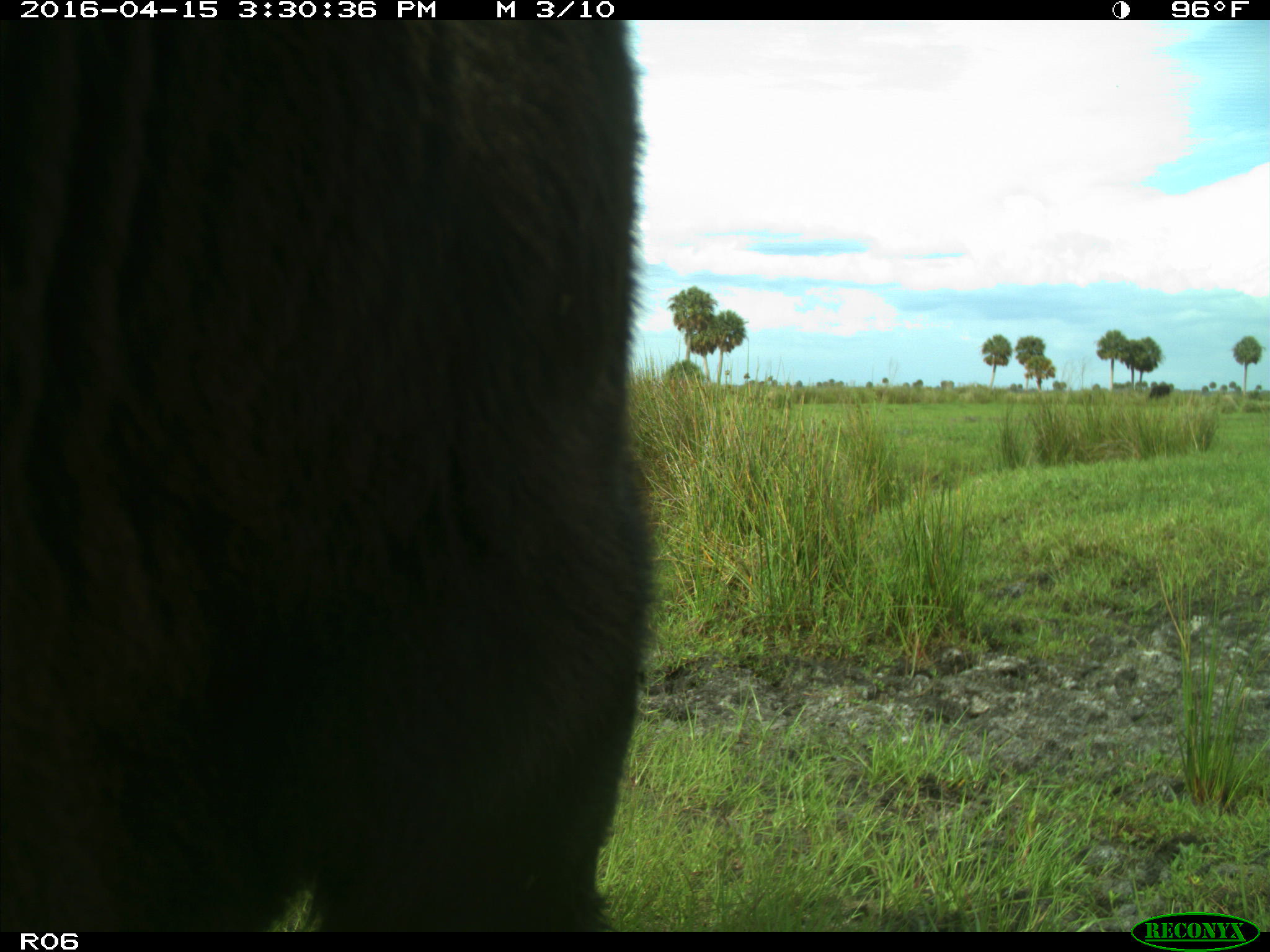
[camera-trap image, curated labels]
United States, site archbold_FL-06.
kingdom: Animalia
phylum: Chordata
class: Mammalia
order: Artiodactyla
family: Bovidae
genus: Bos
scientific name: Bos taurus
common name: domestic cow